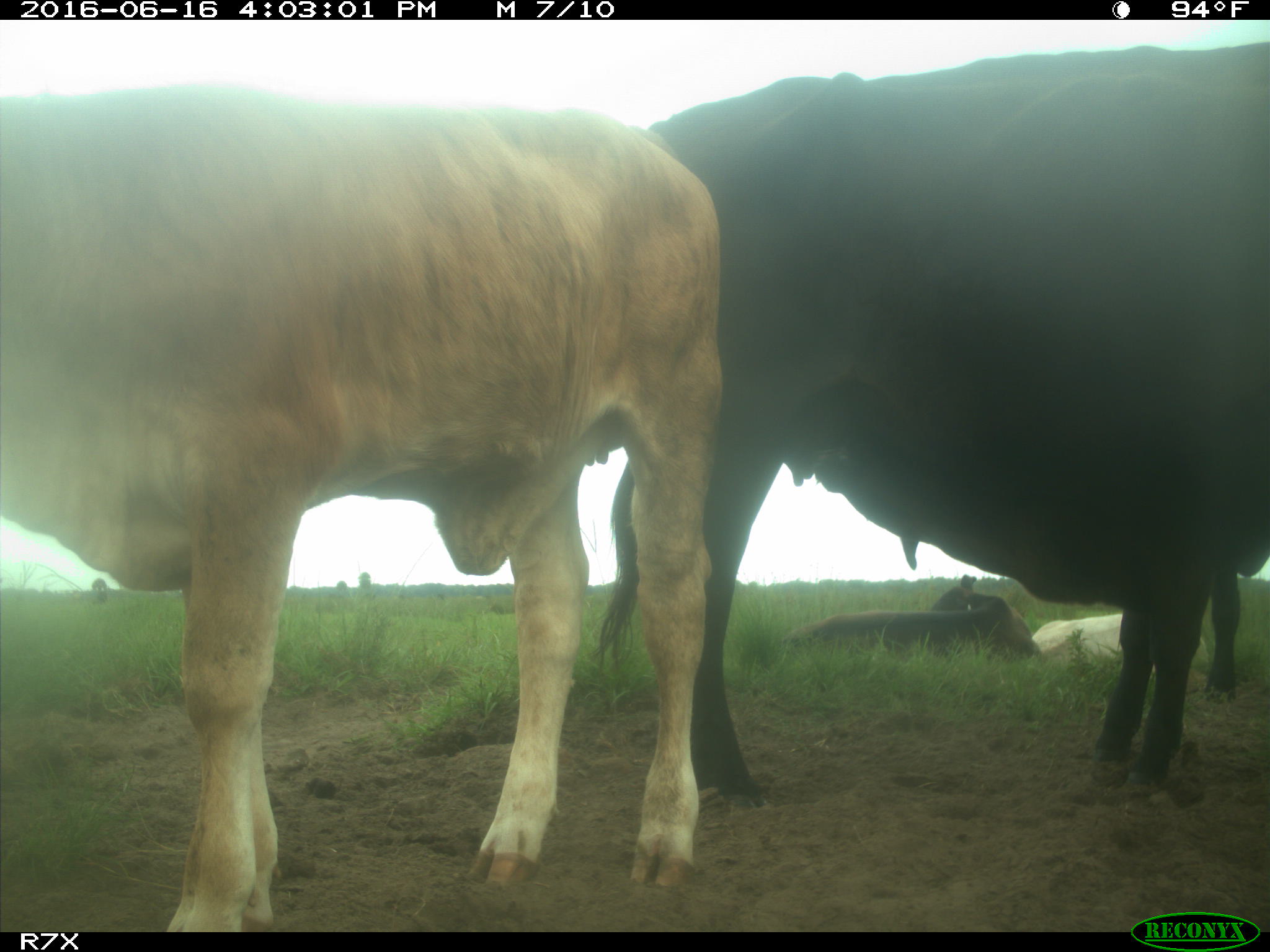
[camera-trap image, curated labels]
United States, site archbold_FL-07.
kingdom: Animalia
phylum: Chordata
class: Mammalia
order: Artiodactyla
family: Bovidae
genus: Bos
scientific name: Bos taurus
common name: domestic cow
Bos taurus (domestic cow).